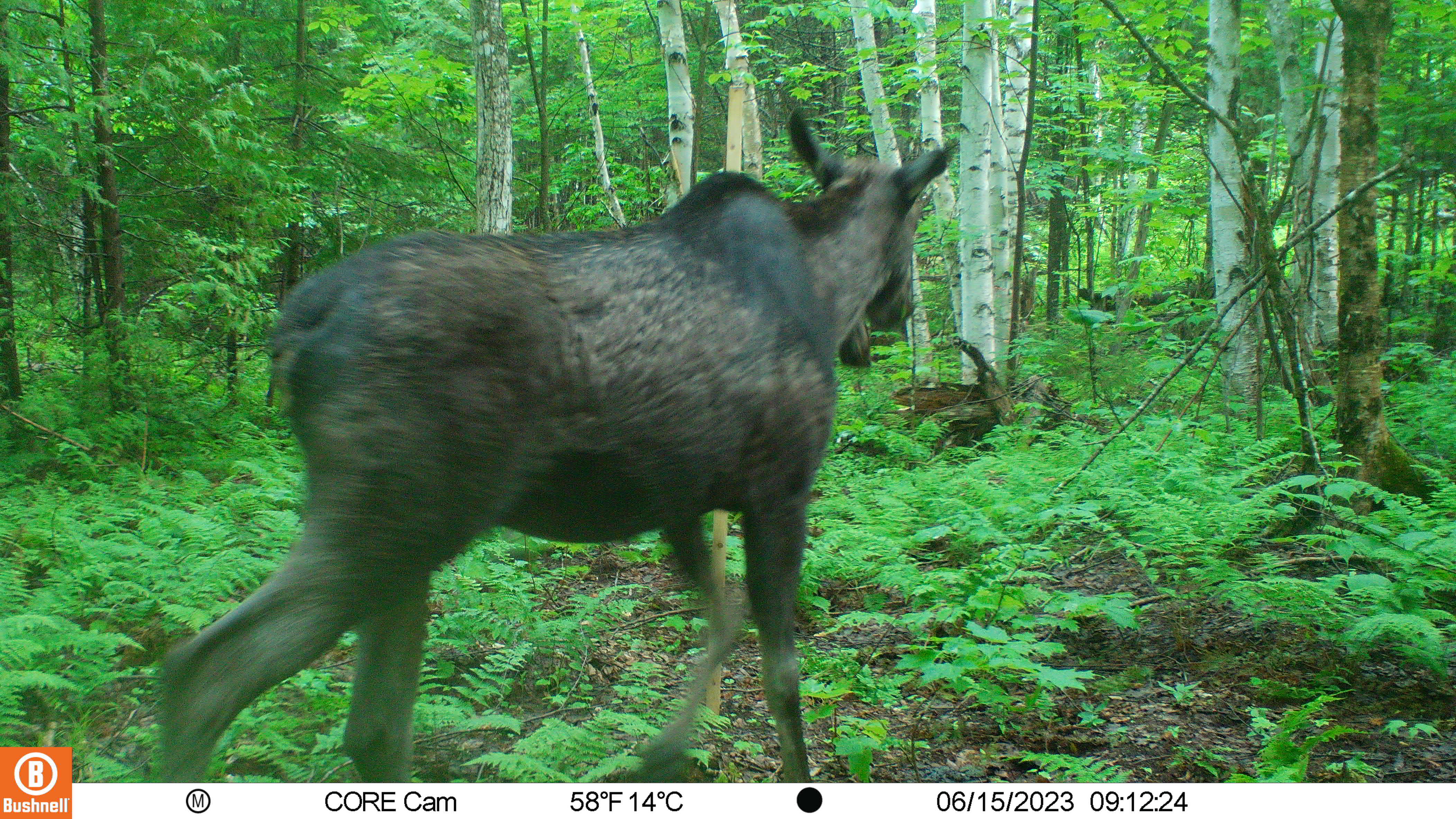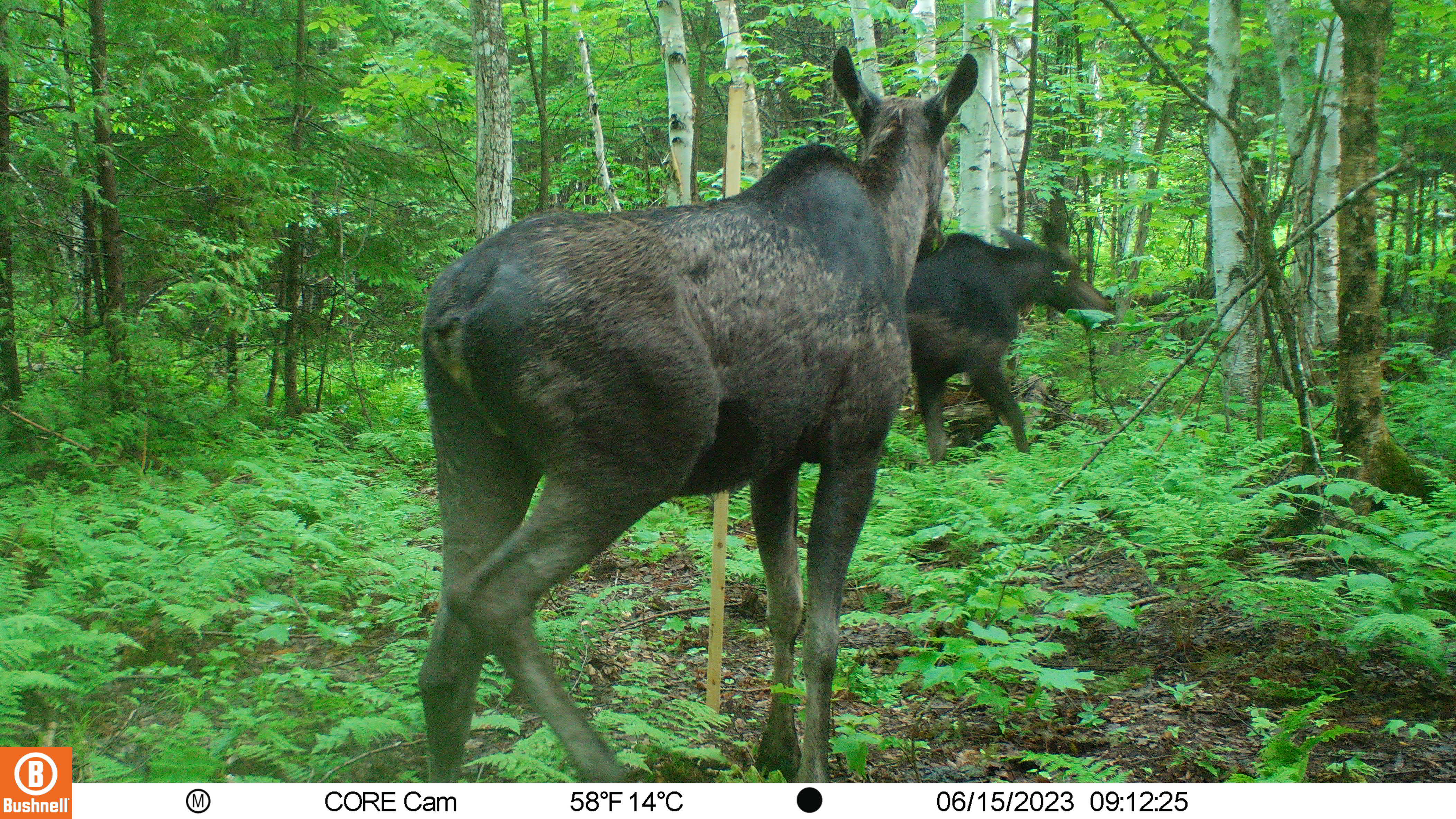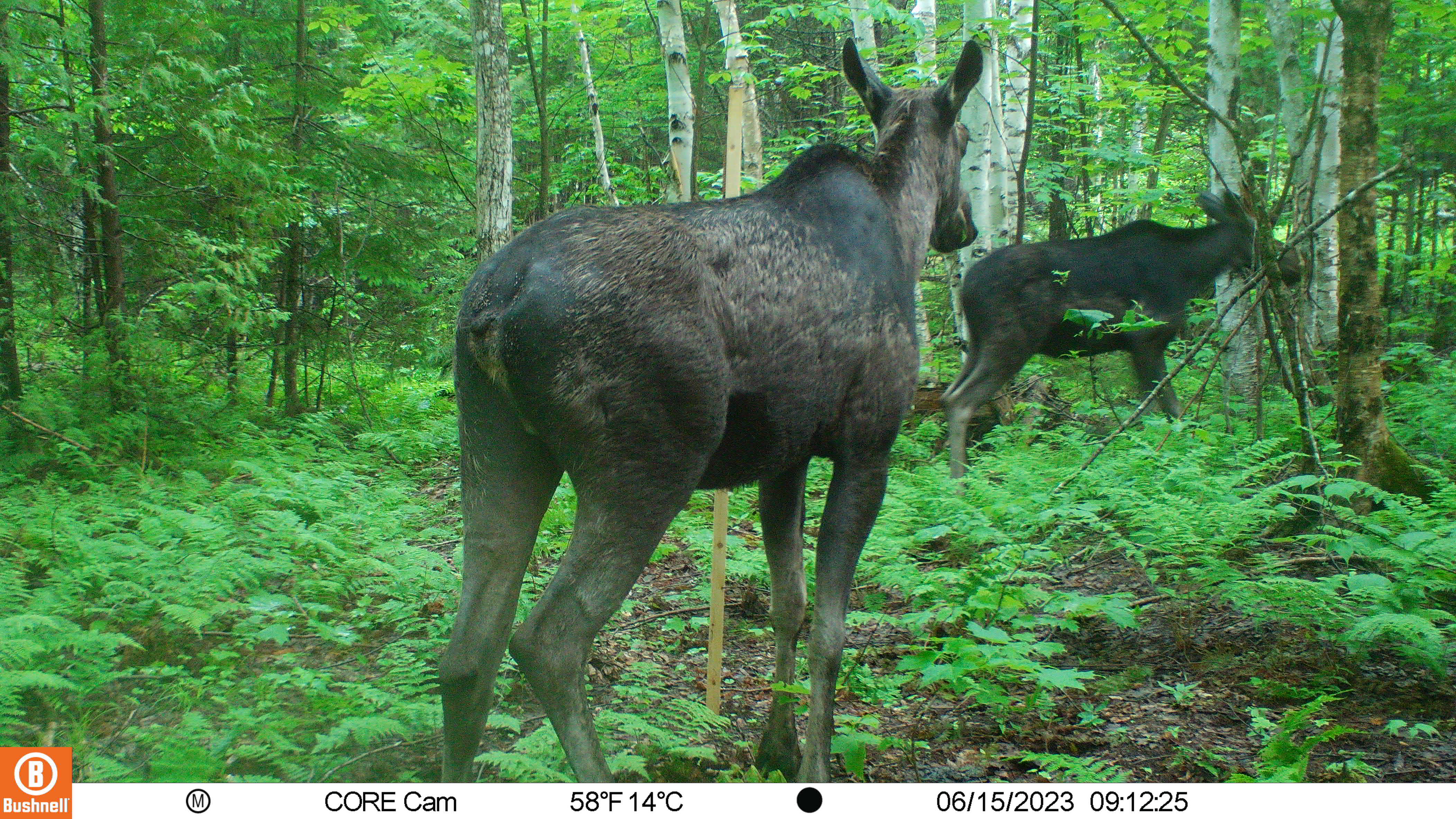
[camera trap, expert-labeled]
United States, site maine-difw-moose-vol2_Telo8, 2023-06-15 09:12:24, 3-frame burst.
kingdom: Animalia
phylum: Chordata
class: Mammalia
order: Artiodactyla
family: Cervidae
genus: Alces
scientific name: Alces alces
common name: moose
Moose (Alces alces).